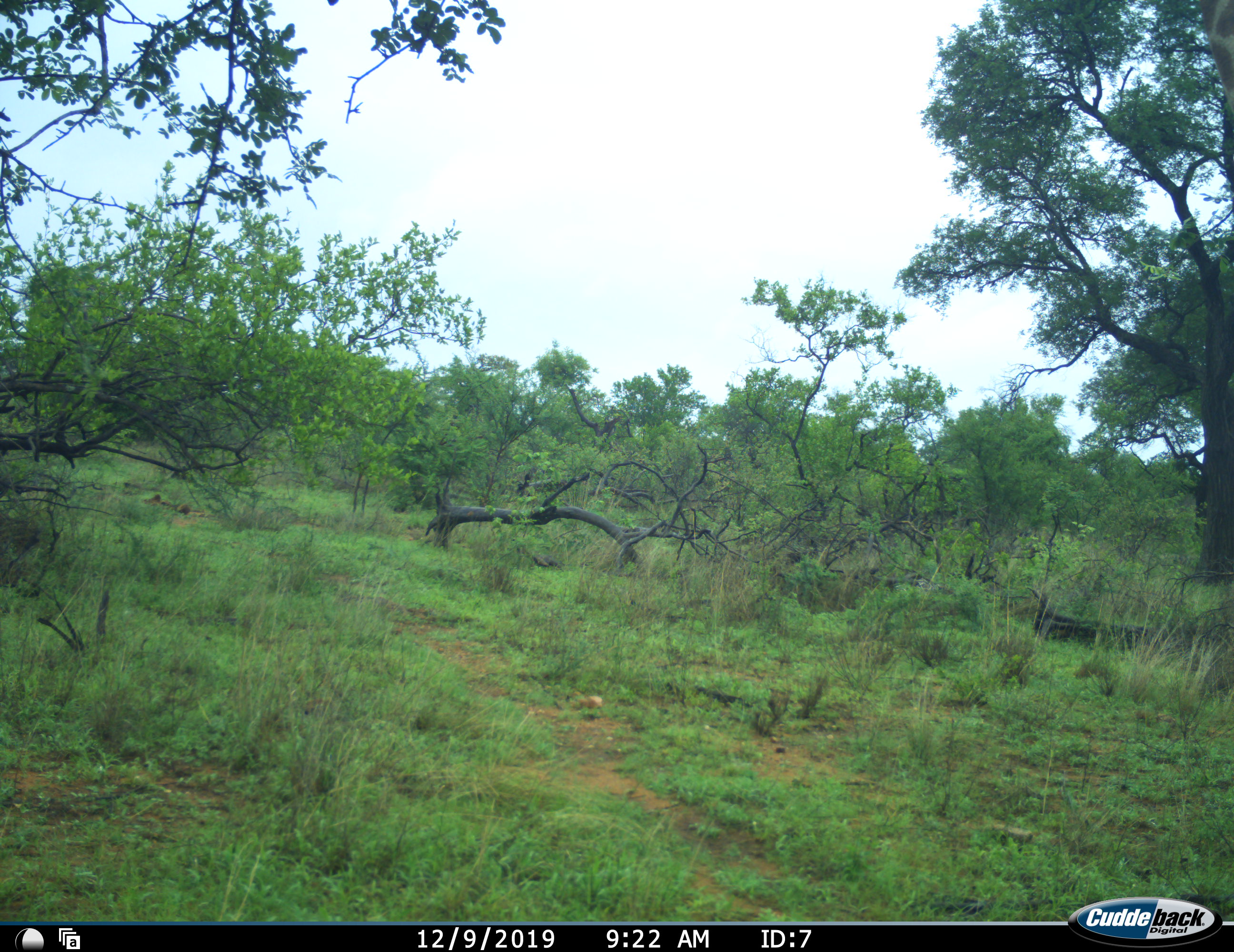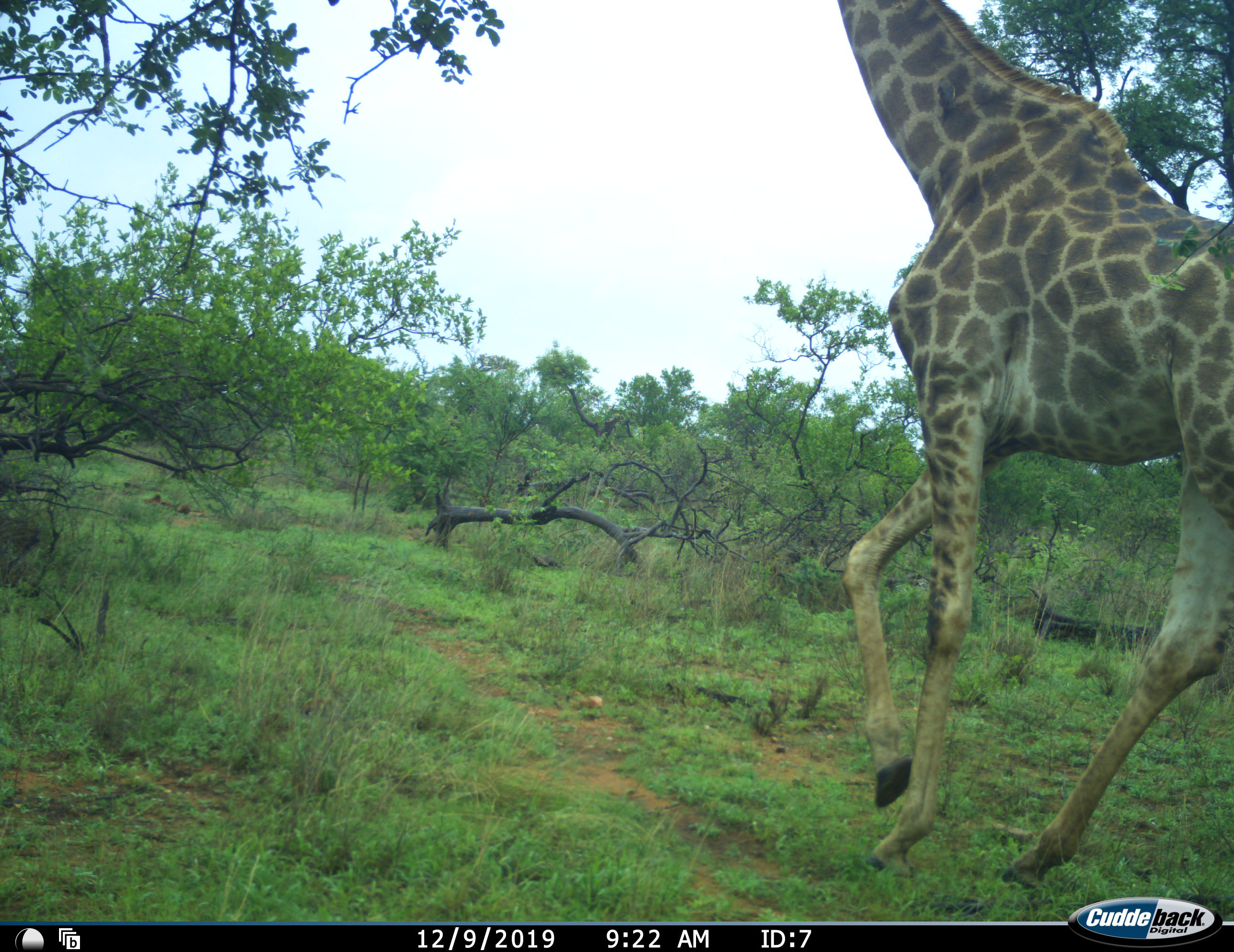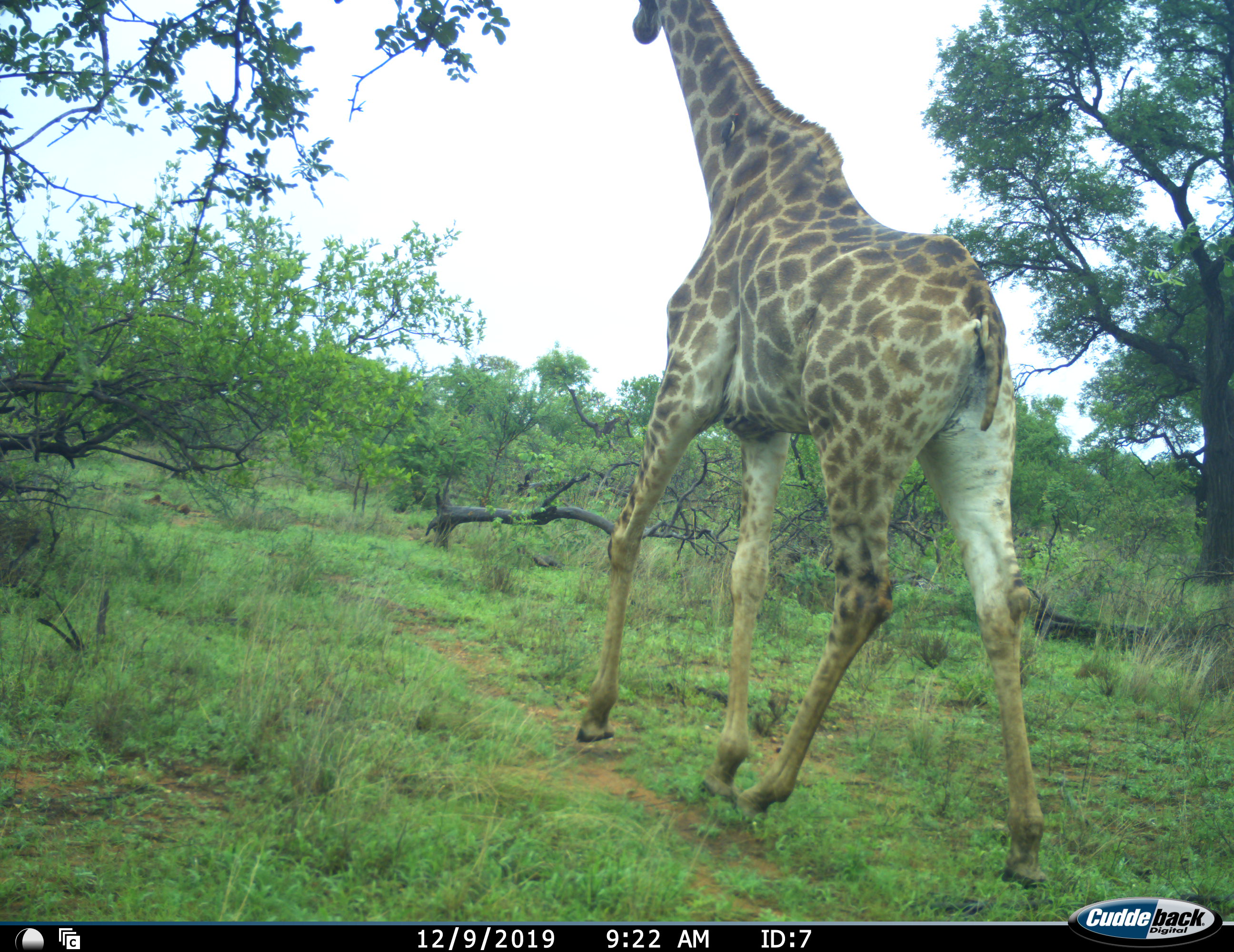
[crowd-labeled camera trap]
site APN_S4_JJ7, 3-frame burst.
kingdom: Animalia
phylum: Chordata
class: Mammalia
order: Artiodactyla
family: Giraffidae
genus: Giraffa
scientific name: Giraffa camelopardalis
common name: giraffe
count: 1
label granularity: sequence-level